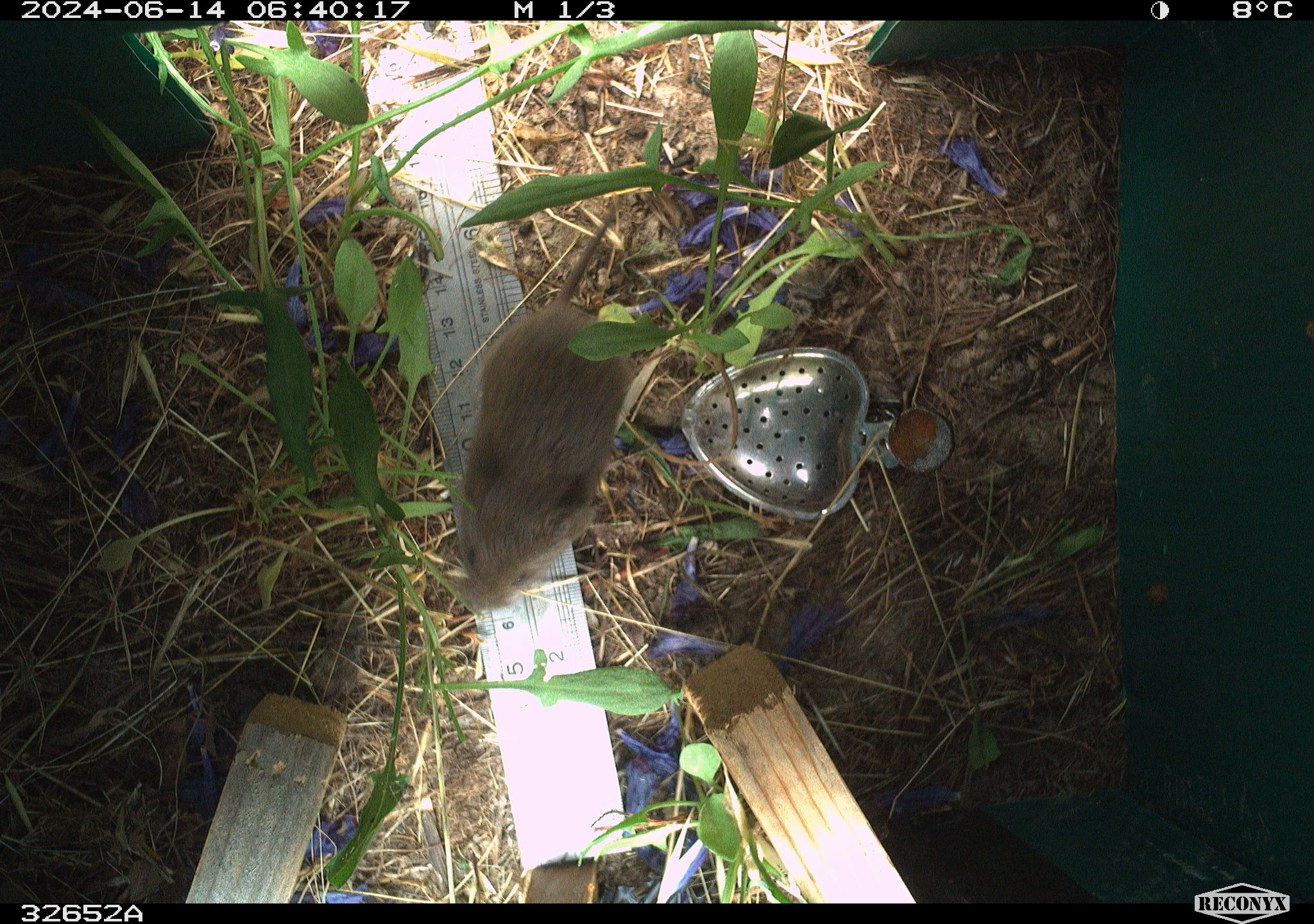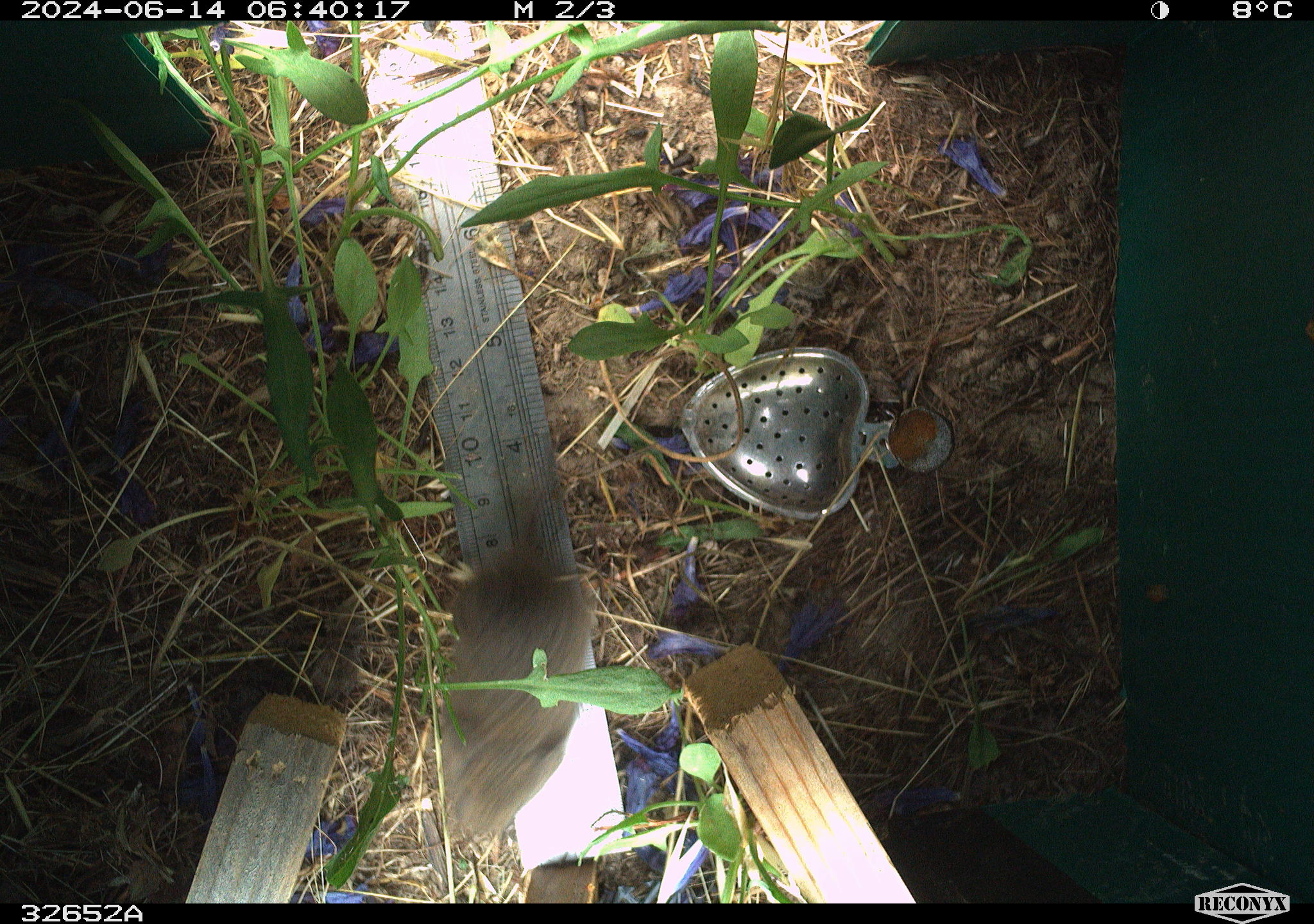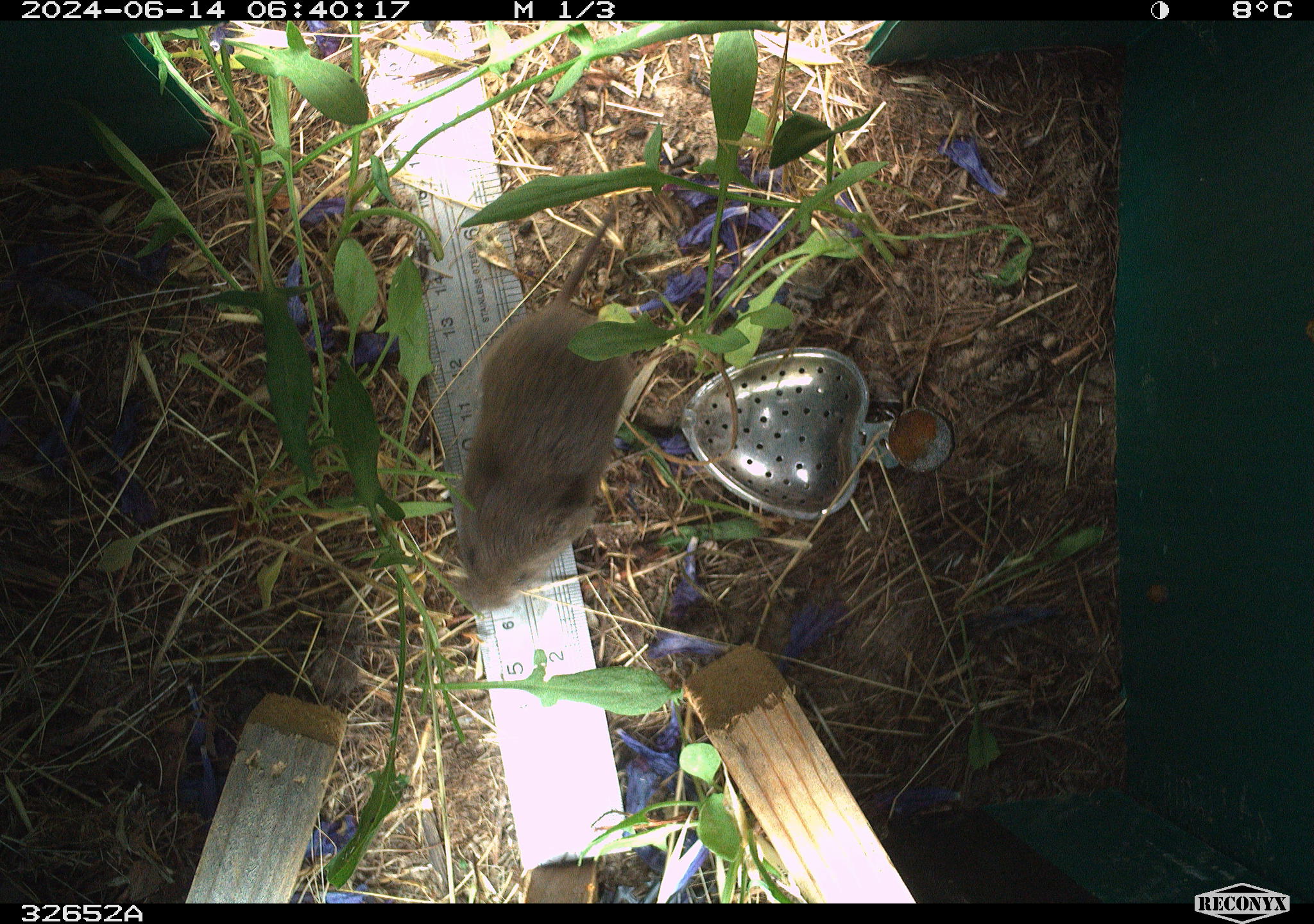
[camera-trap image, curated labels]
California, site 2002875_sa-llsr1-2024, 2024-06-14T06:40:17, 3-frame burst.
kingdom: Animalia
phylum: Chordata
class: Mammalia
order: Rodentia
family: Cricetidae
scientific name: Arvicolinae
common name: voles, lemmings, and muskrats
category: arvicolinae subfamily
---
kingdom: Animalia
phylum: Chordata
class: Mammalia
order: Rodentia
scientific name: Rodentia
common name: rodent